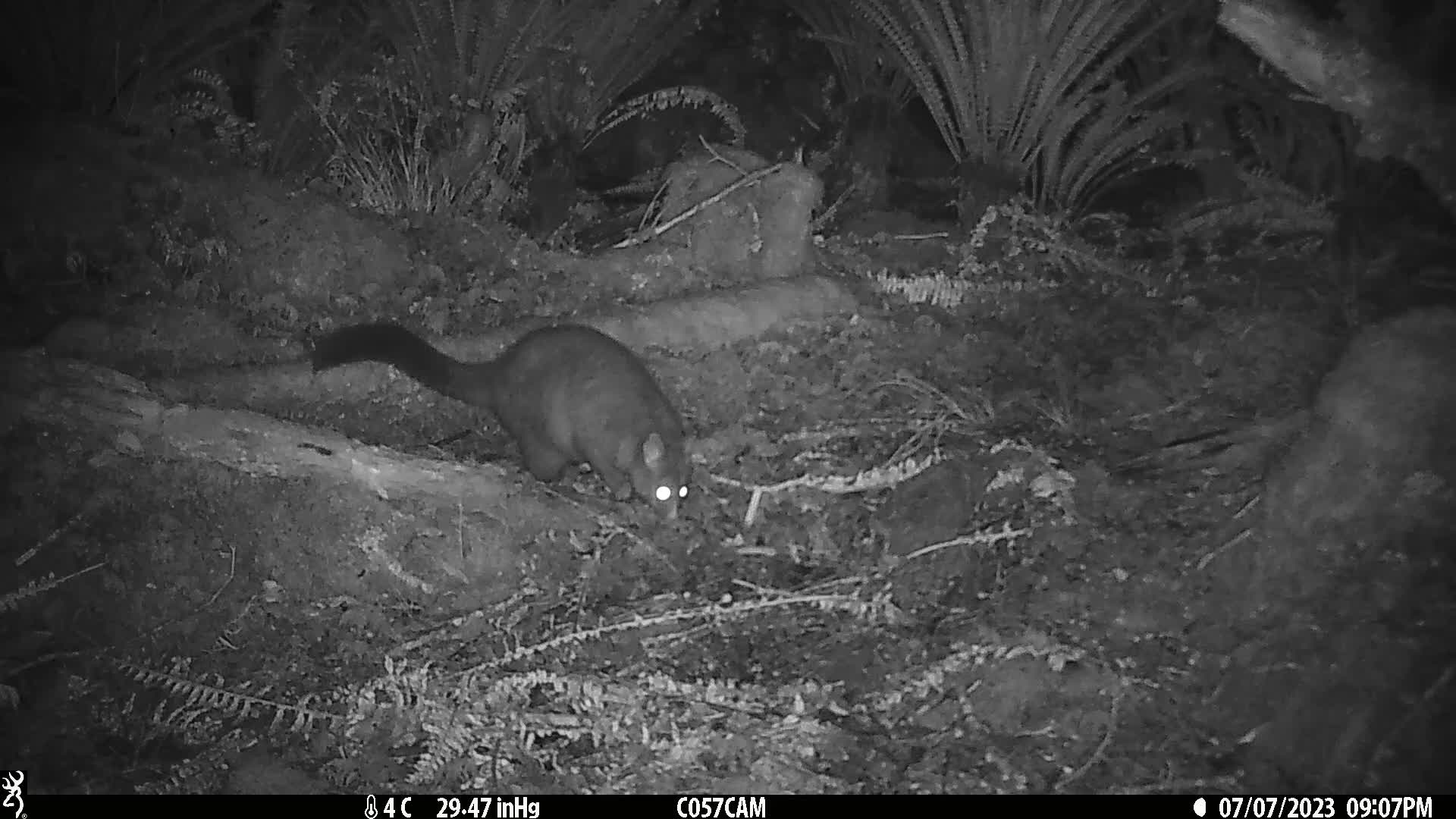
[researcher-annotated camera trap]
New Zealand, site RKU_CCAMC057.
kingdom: Animalia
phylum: Chordata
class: Mammalia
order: Diprotodontia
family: Phalangeridae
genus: Trichosurus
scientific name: Trichosurus vulpecula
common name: common brushtail possum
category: possum